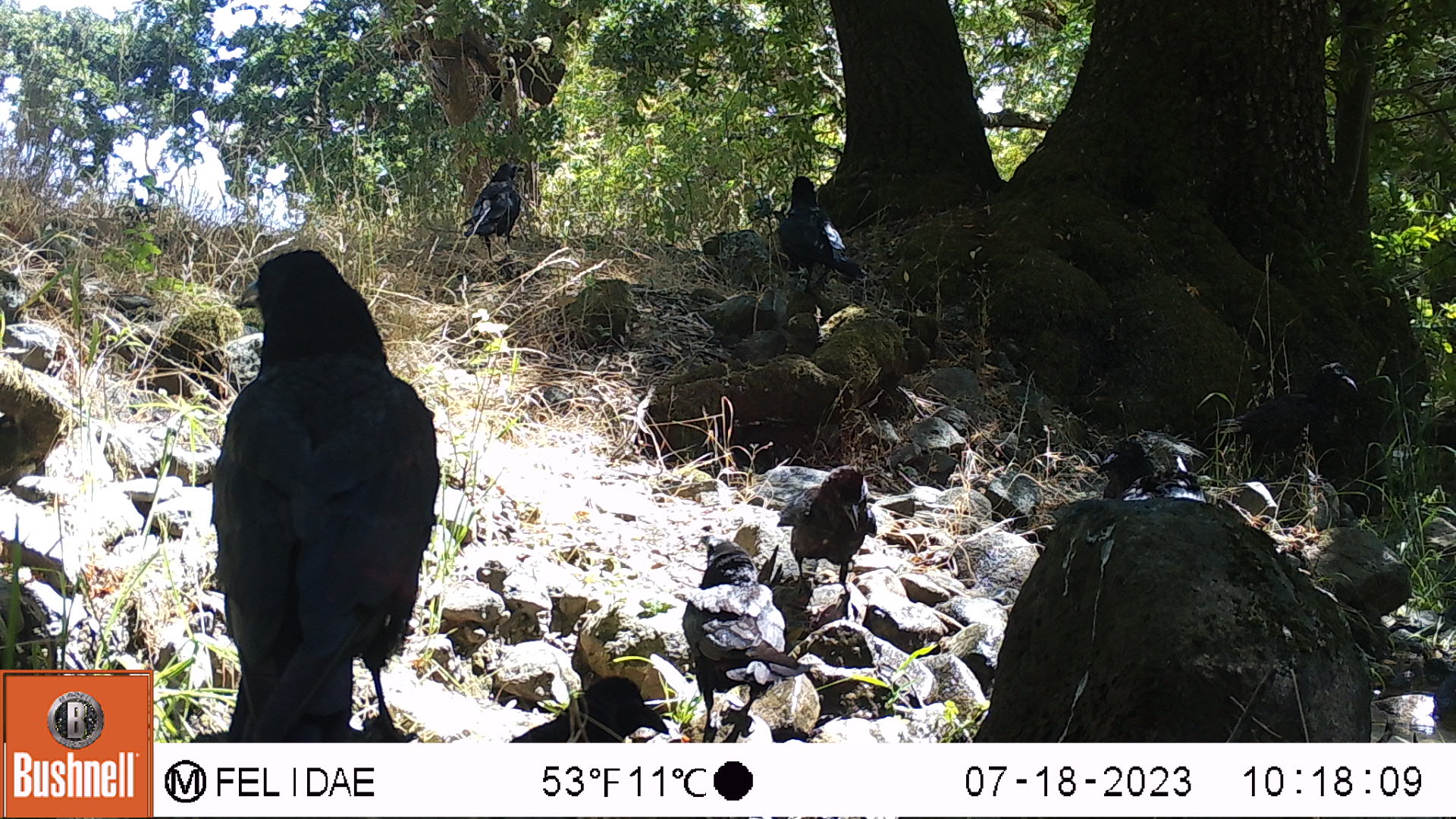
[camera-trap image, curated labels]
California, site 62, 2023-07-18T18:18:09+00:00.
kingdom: Animalia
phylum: Chordata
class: Aves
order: Passeriformes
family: Corvidae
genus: Corvus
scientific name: Corvus corax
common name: common raven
Common raven (Corvus corax).